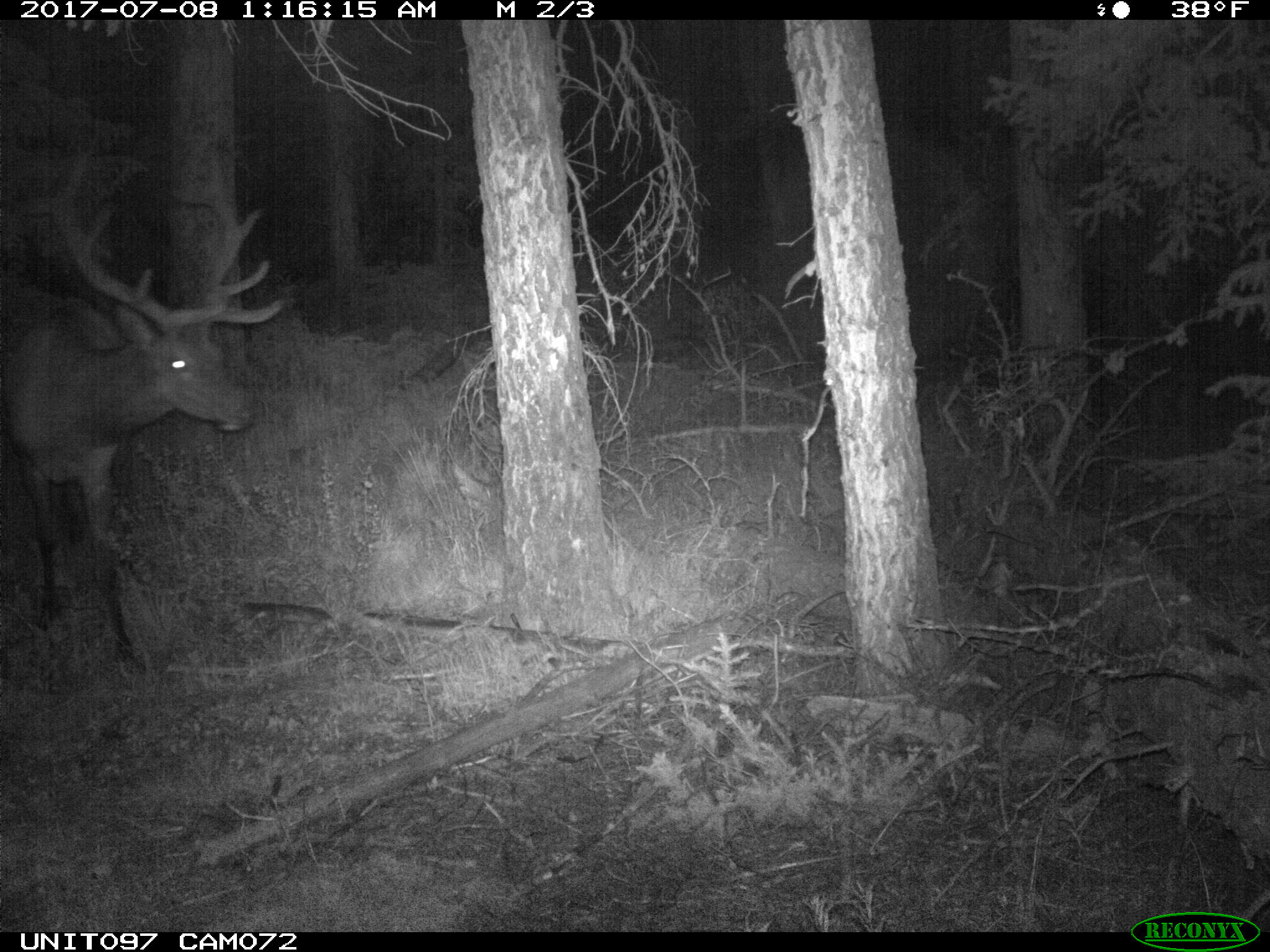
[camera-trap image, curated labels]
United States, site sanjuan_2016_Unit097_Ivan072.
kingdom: Animalia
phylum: Chordata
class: Mammalia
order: Artiodactyla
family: Cervidae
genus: Cervus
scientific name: Cervus elaphus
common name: red deer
Cervus elaphus (red deer).